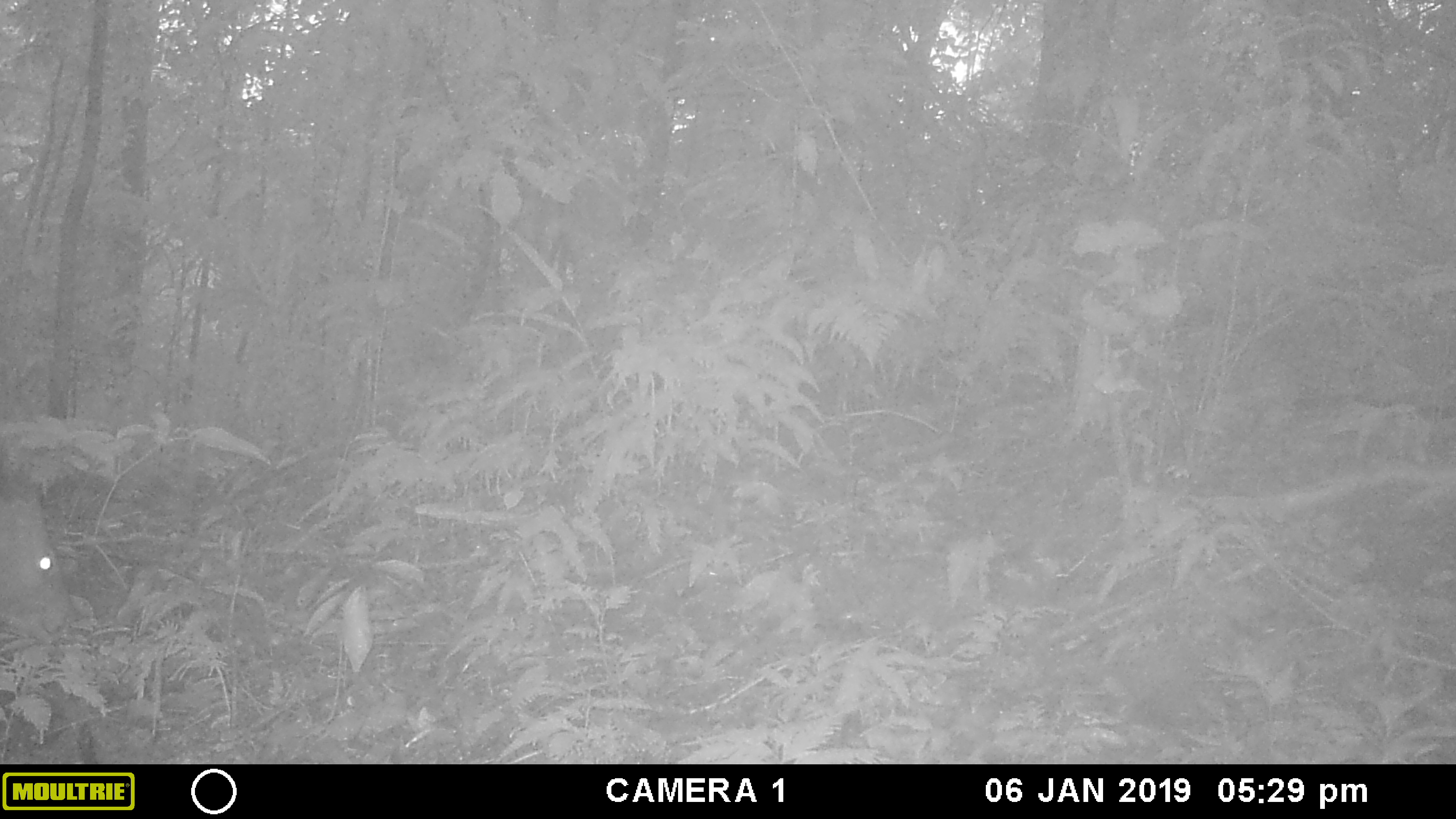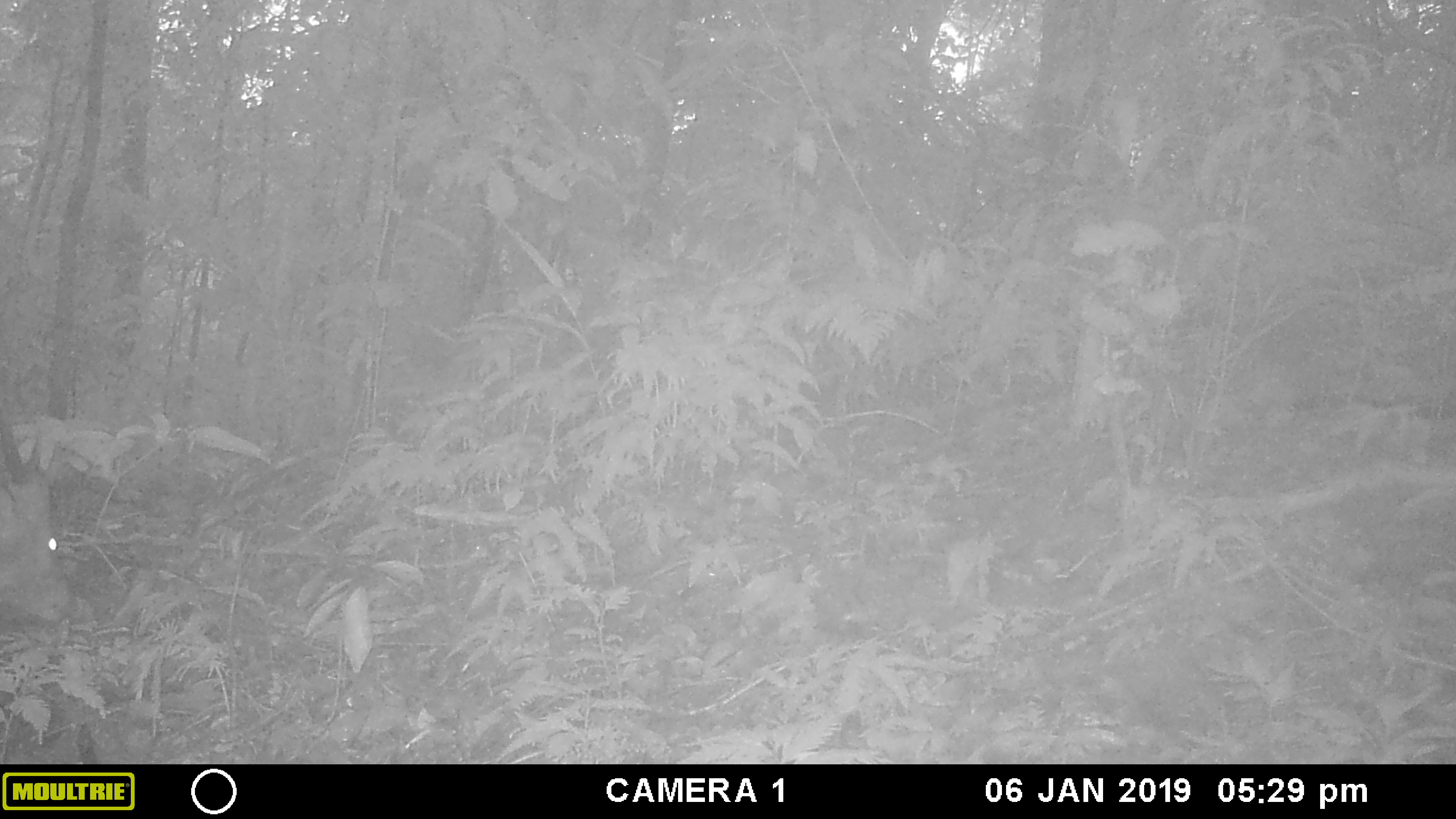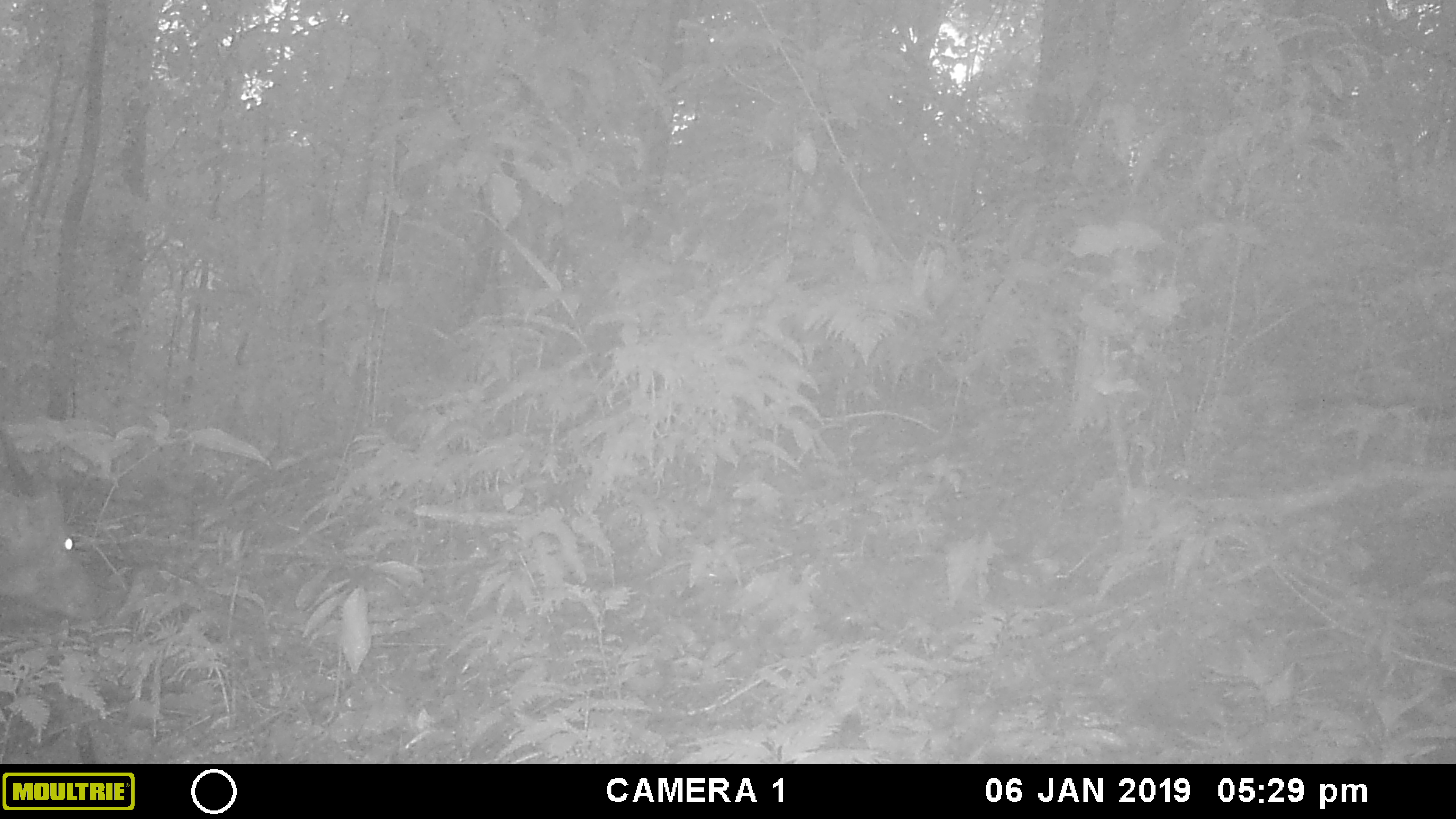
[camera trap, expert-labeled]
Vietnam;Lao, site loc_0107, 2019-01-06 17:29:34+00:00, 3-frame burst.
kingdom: Animalia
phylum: Chordata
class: Mammalia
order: Artiodactyla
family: Cervidae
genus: Muntiacus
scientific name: Muntiacus vuquangensis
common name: large-antlered muntjac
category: large antlered muntjac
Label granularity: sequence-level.